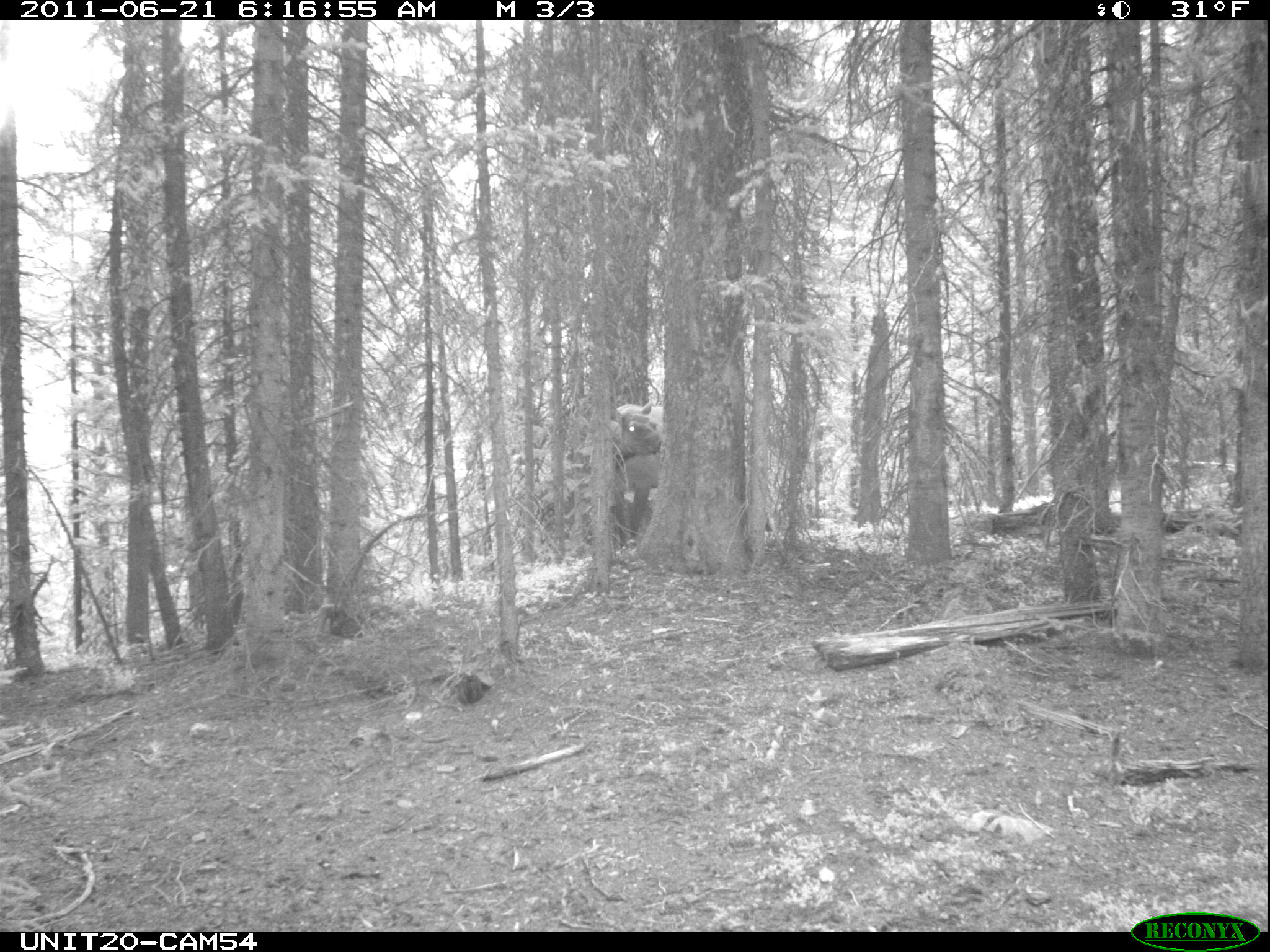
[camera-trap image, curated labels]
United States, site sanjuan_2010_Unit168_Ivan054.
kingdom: Animalia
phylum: Chordata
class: Mammalia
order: Artiodactyla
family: Cervidae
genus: Cervus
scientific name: Cervus elaphus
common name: red deer